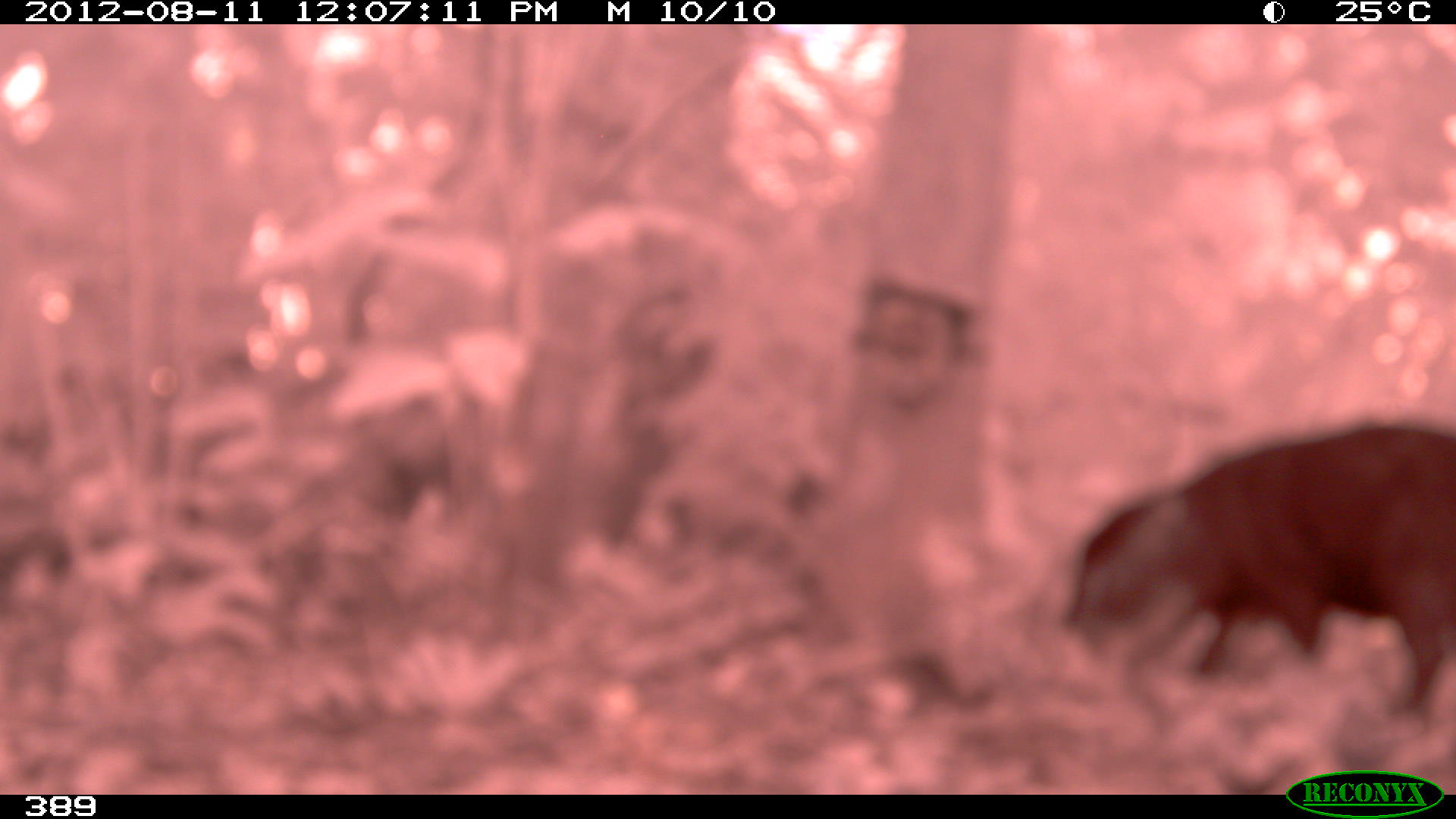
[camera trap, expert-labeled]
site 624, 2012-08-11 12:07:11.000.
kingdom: Animalia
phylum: Chordata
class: Mammalia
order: Artiodactyla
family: Tayassuidae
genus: Tayassu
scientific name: Tayassu pecari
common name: white-lipped peccary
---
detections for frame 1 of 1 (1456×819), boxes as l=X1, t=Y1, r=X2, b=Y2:
tayassu pecari: l=1058, t=418, r=1454, b=715